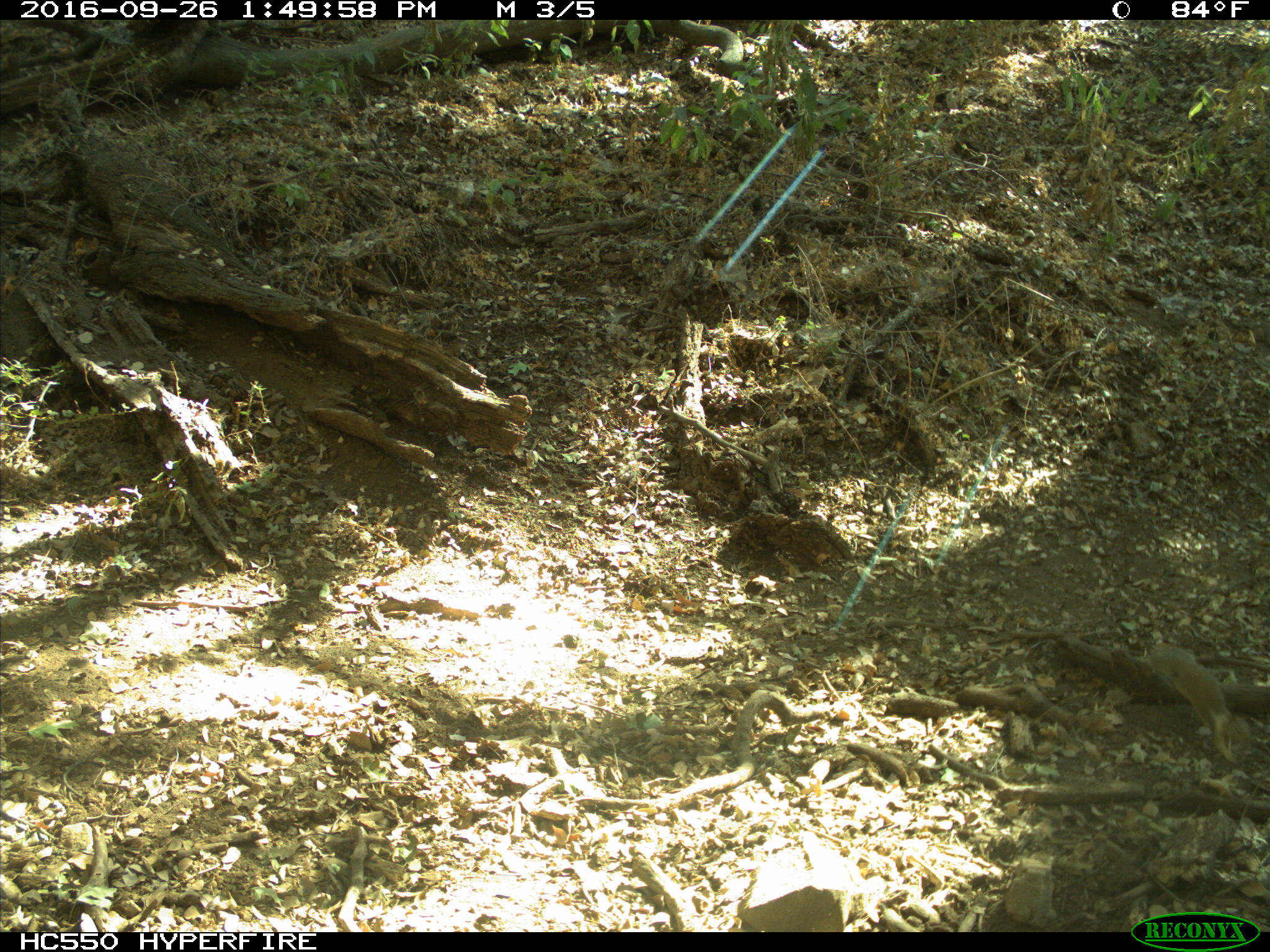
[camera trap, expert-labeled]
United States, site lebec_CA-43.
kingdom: Animalia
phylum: Chordata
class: Mammalia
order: Rodentia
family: Sciuridae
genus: Otospermophilus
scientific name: Otospermophilus beecheyi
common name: california ground squirrel